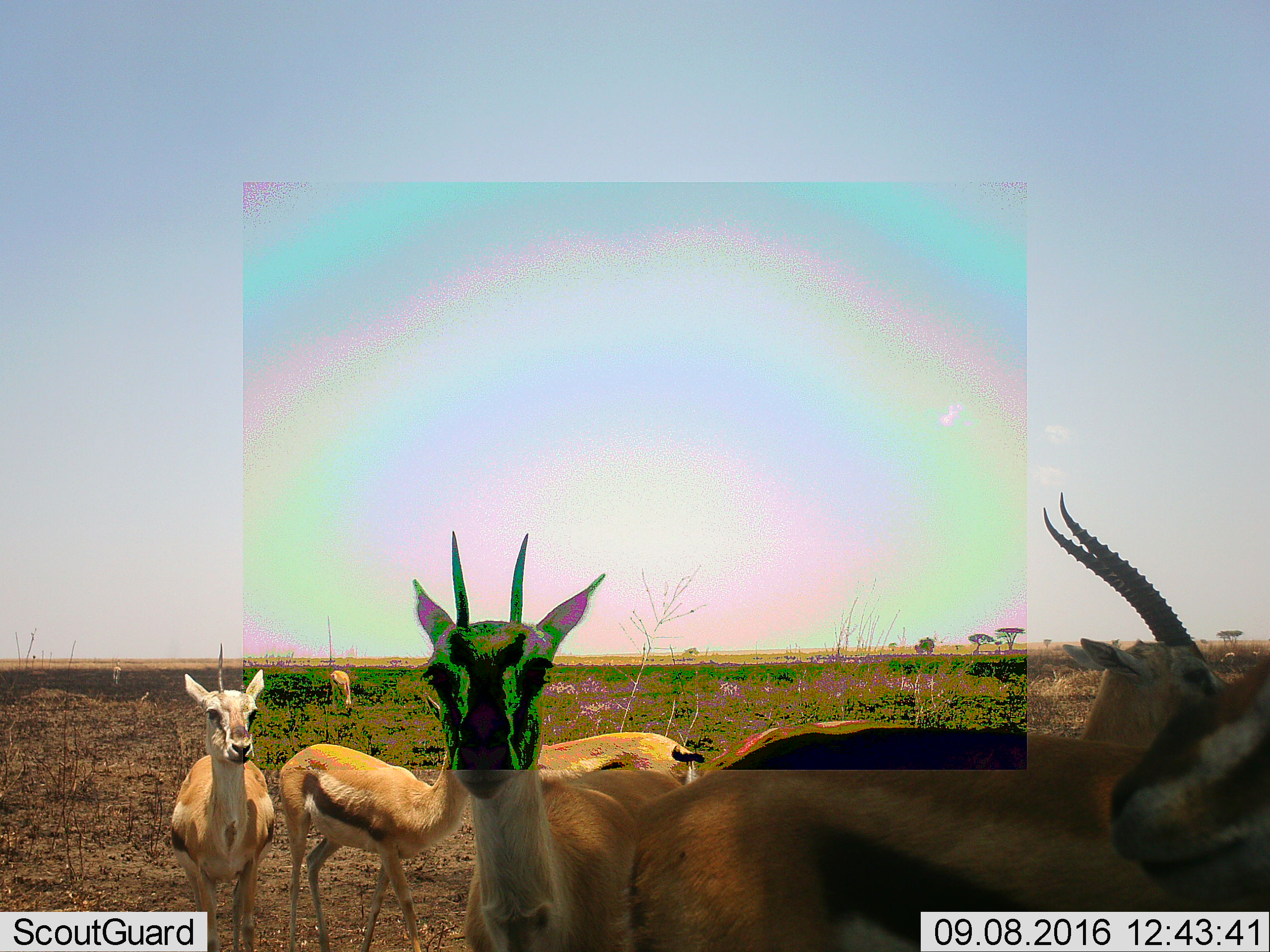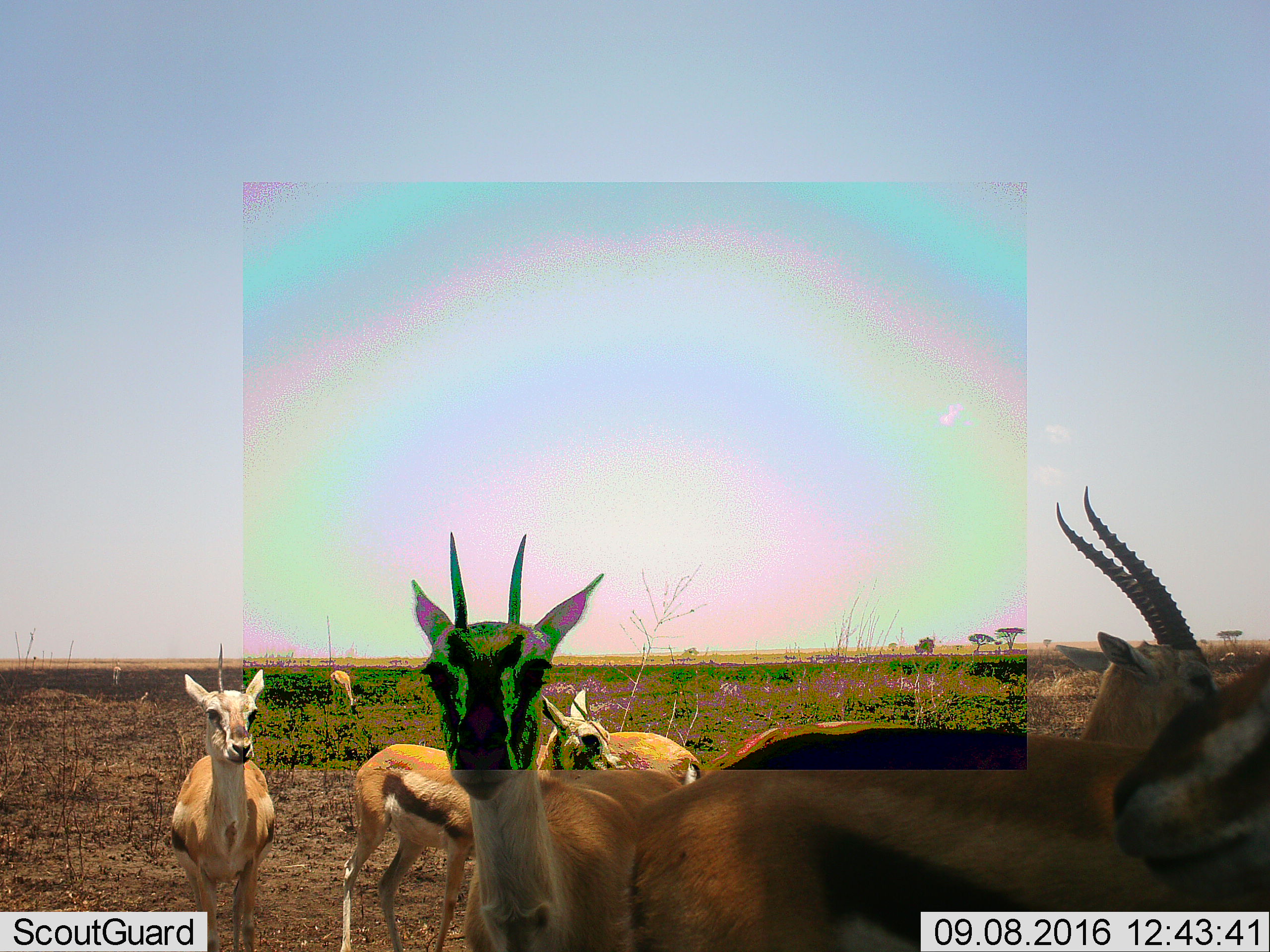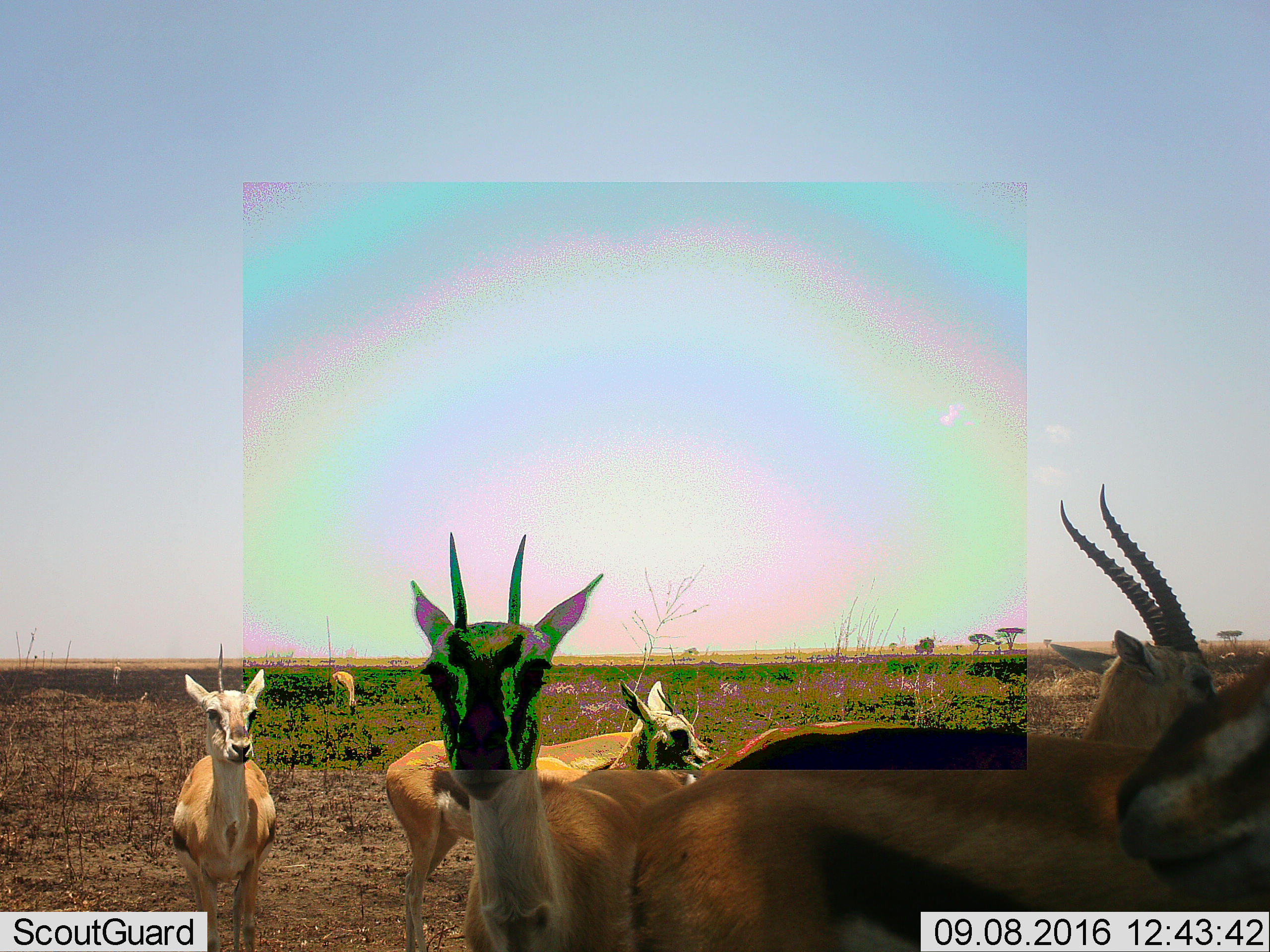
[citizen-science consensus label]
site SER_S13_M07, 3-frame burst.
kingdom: Animalia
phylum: Chordata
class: Mammalia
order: Artiodactyla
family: Bovidae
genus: Eudorcas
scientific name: Eudorcas thomsonii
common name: thomson's gazelle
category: gazellethomsons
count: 7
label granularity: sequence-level